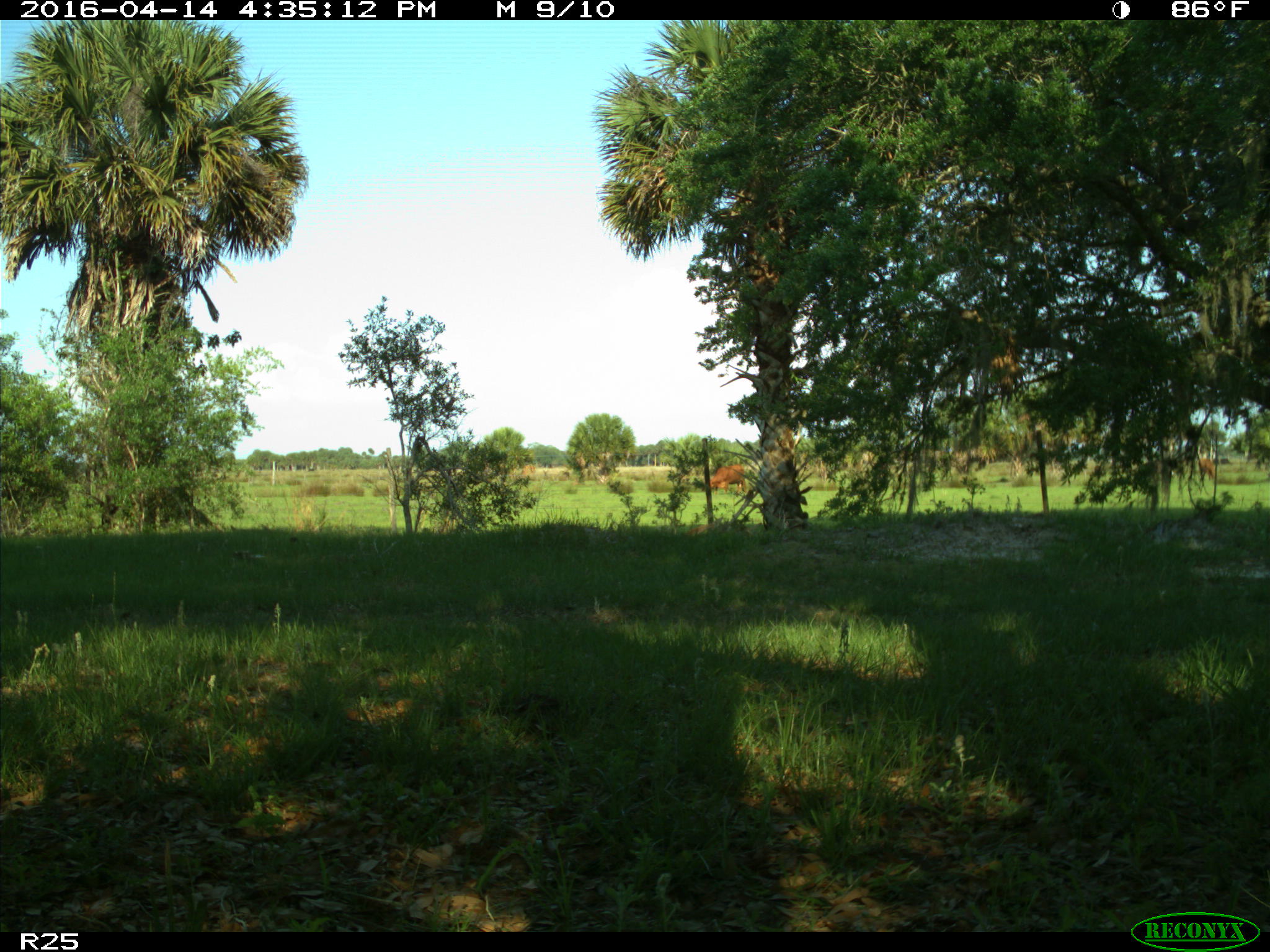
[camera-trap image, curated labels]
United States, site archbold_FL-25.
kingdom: Animalia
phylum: Chordata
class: Mammalia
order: Artiodactyla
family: Bovidae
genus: Bos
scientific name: Bos taurus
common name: domestic cow